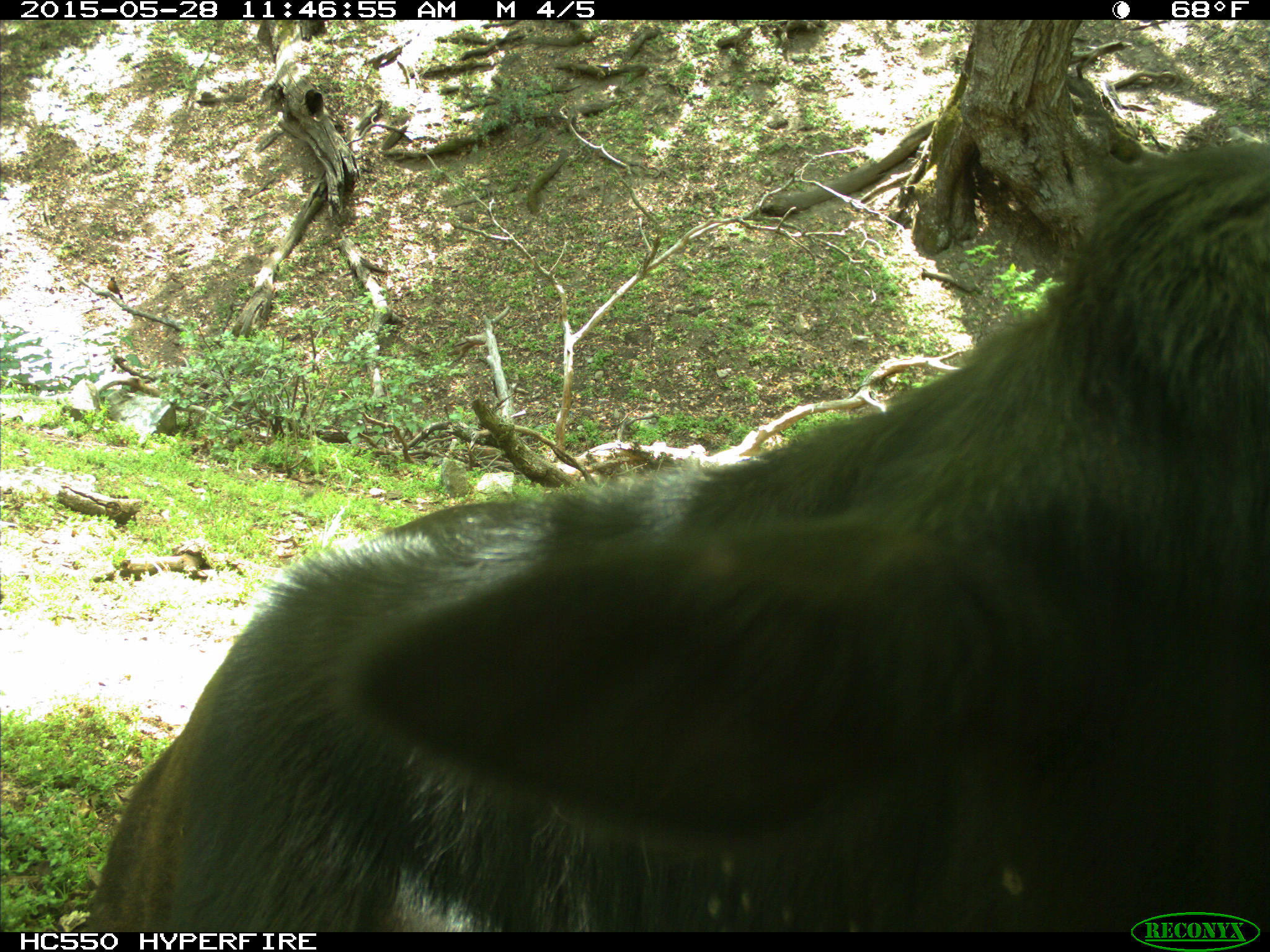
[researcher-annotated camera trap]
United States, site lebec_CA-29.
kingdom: Animalia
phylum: Chordata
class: Mammalia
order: Artiodactyla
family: Bovidae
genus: Bos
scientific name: Bos taurus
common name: domestic cow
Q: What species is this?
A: Bos taurus (domestic cow).